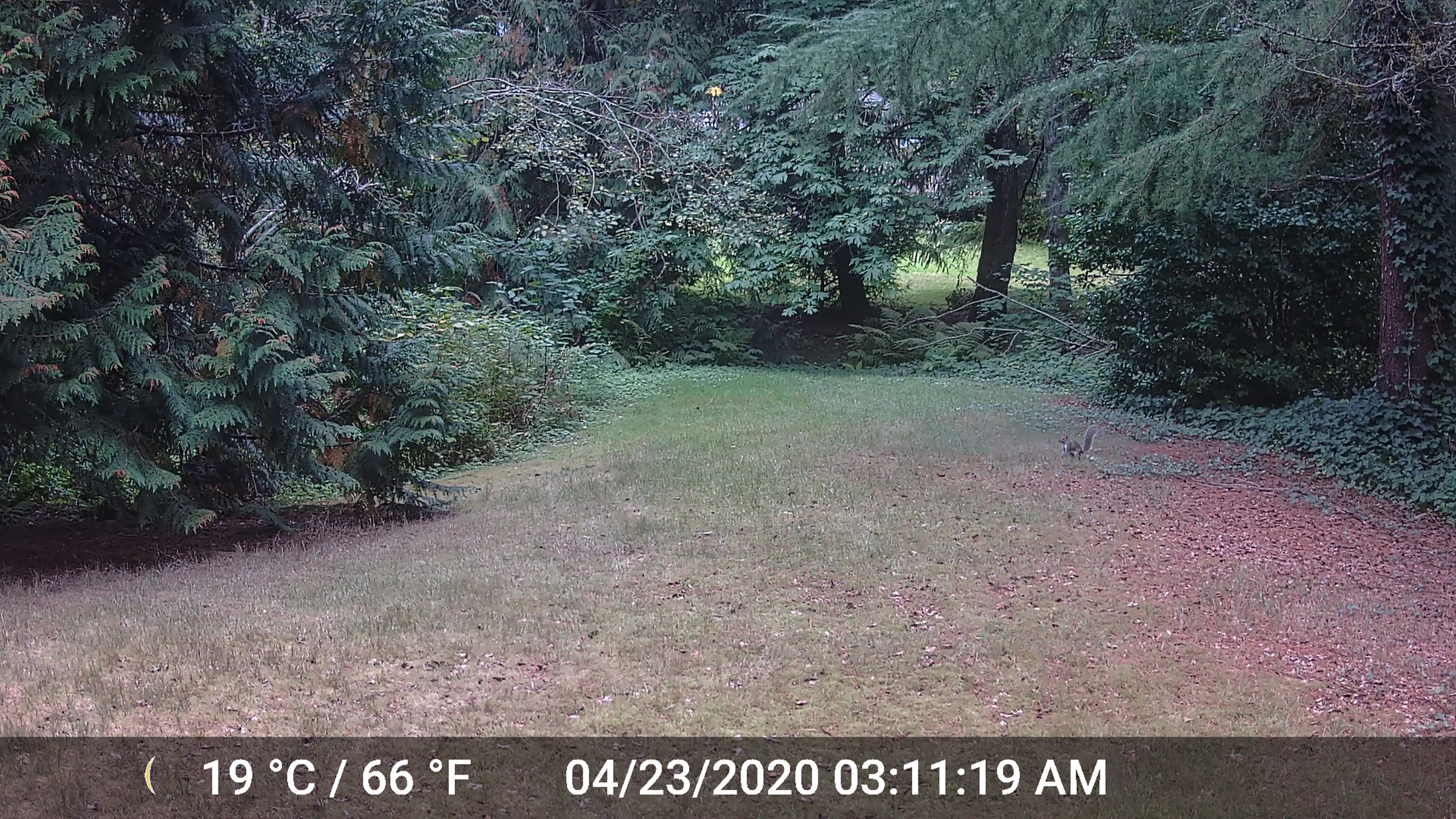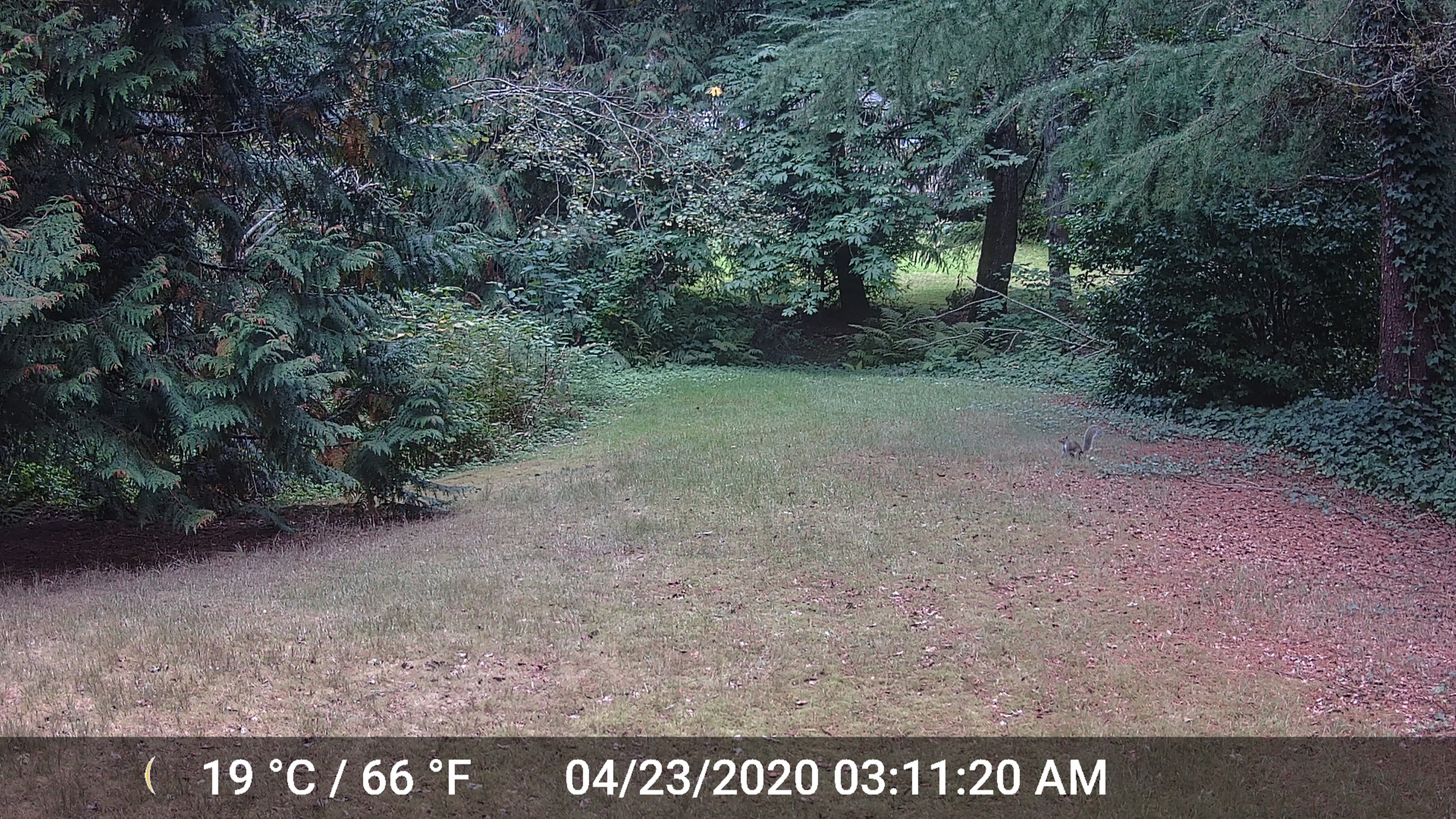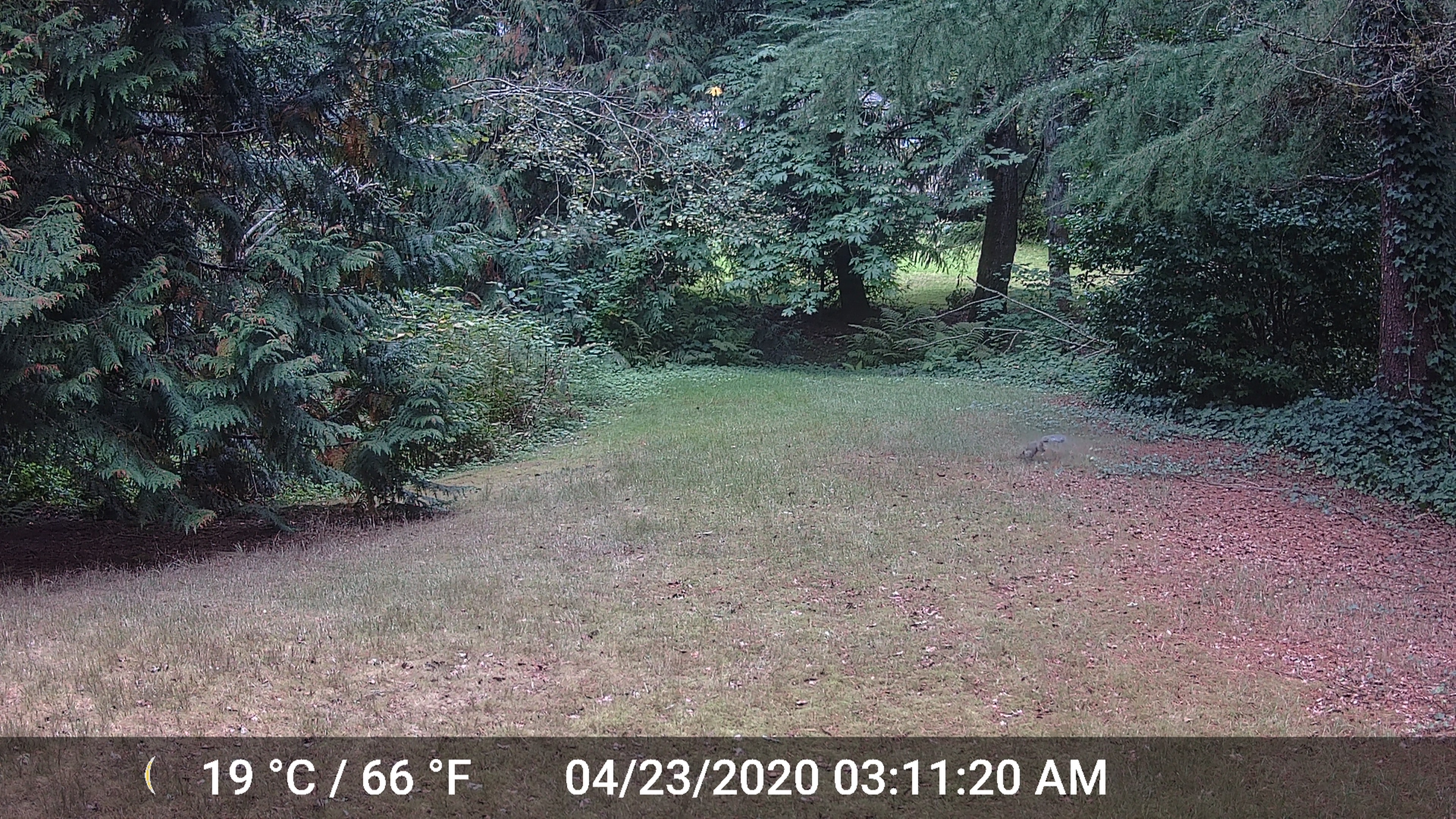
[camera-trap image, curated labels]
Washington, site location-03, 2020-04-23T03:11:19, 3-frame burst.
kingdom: Animalia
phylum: Chordata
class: Mammalia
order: Rodentia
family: Sciuridae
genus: Sciurus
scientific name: Sciurus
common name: squirrel